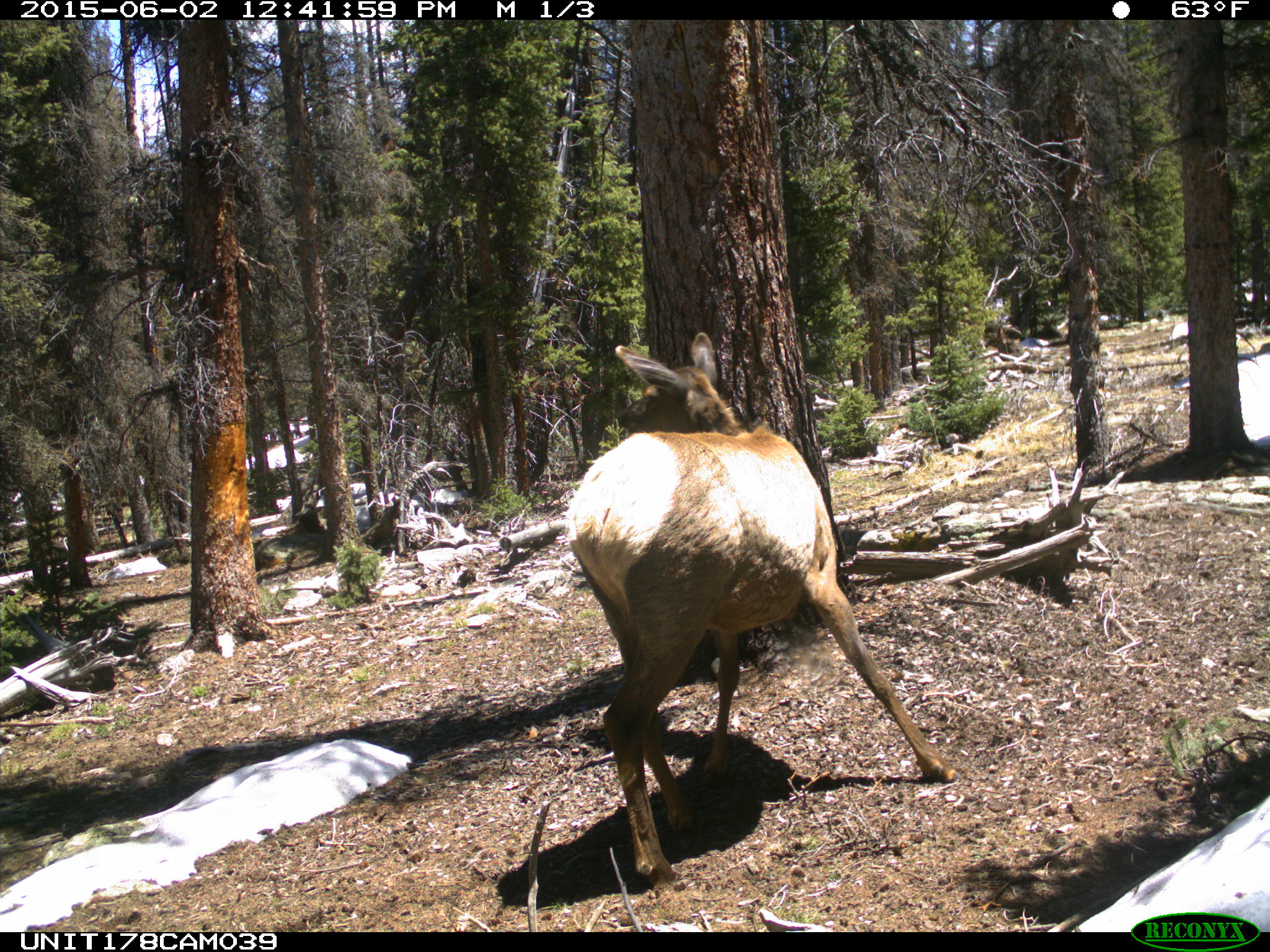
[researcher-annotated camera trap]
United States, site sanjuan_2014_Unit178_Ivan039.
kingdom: Animalia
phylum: Chordata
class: Mammalia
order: Artiodactyla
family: Cervidae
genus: Cervus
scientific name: Cervus elaphus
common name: red deer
Cervus elaphus (red deer).